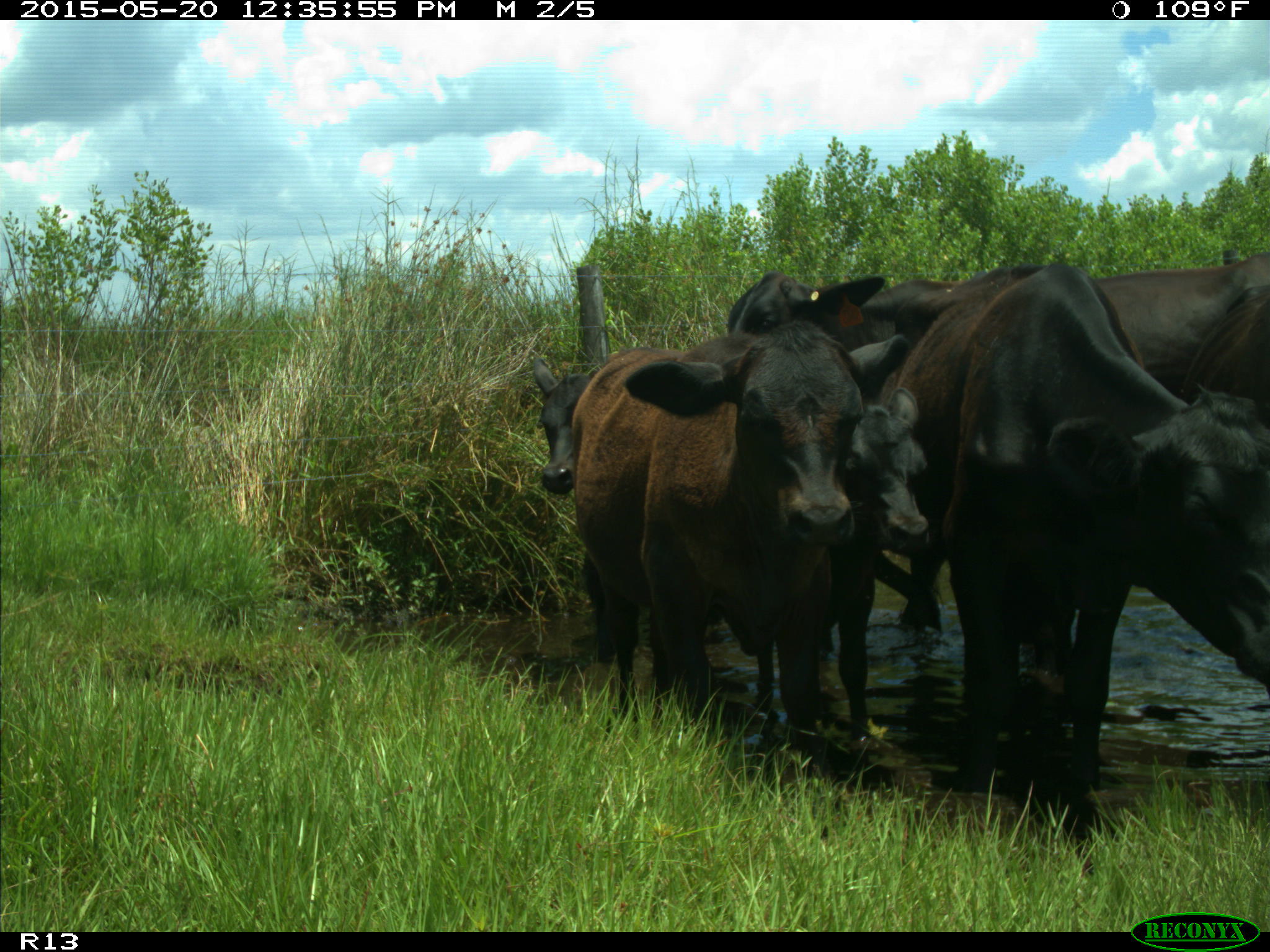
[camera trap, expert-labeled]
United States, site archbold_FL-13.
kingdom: Animalia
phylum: Chordata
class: Mammalia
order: Artiodactyla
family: Bovidae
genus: Bos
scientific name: Bos taurus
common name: domestic cow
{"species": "Bos taurus (domestic cow)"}